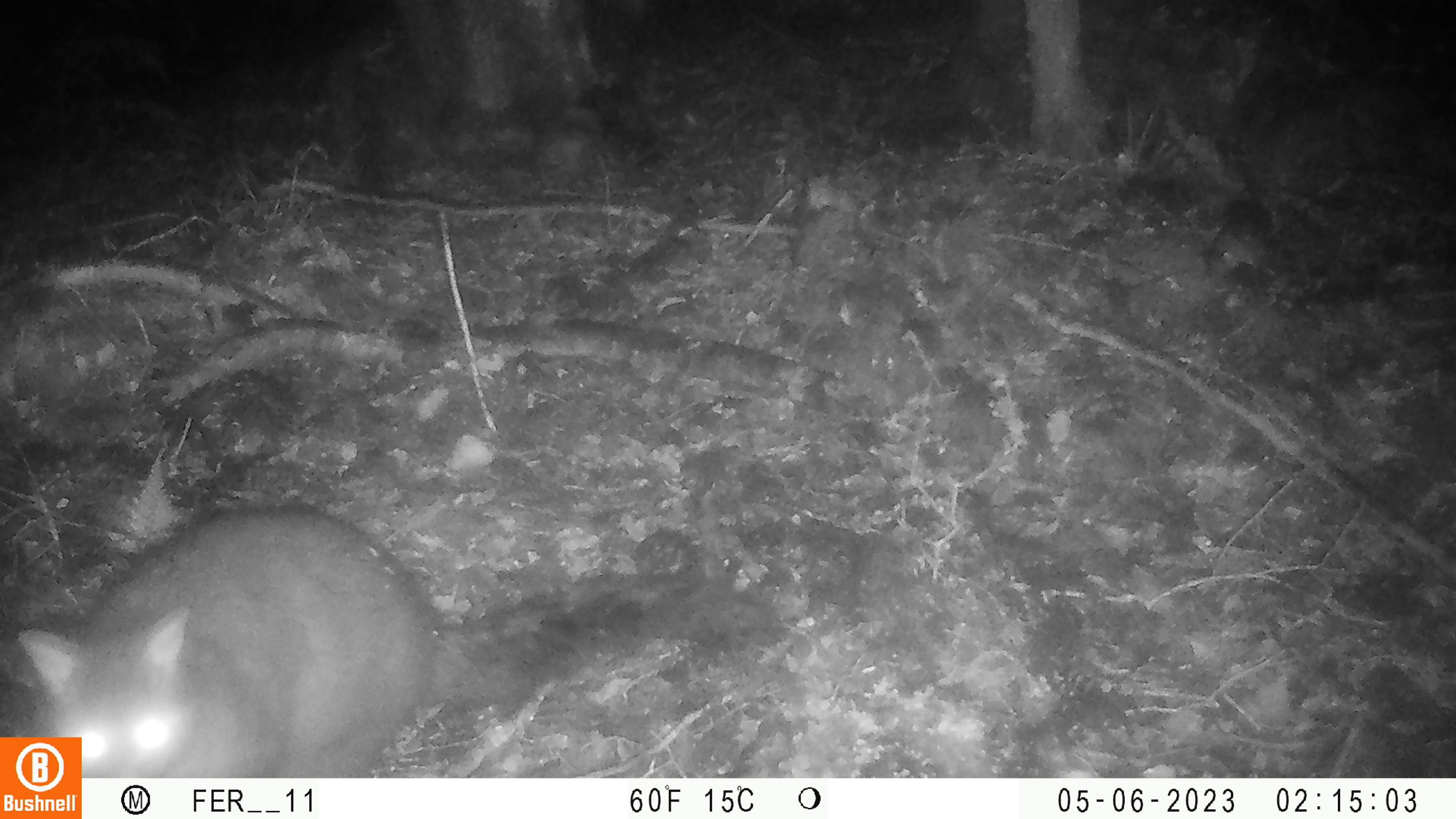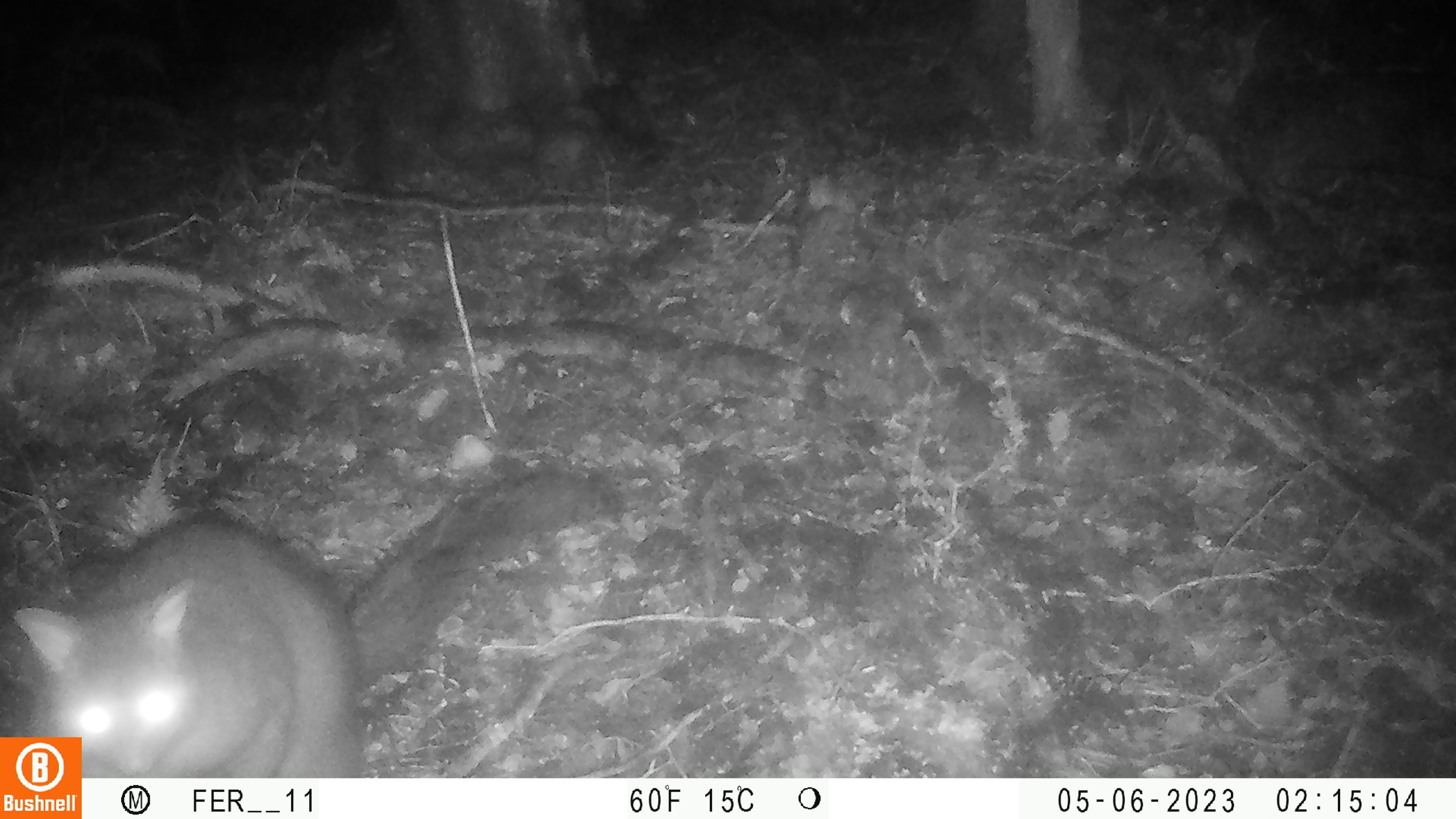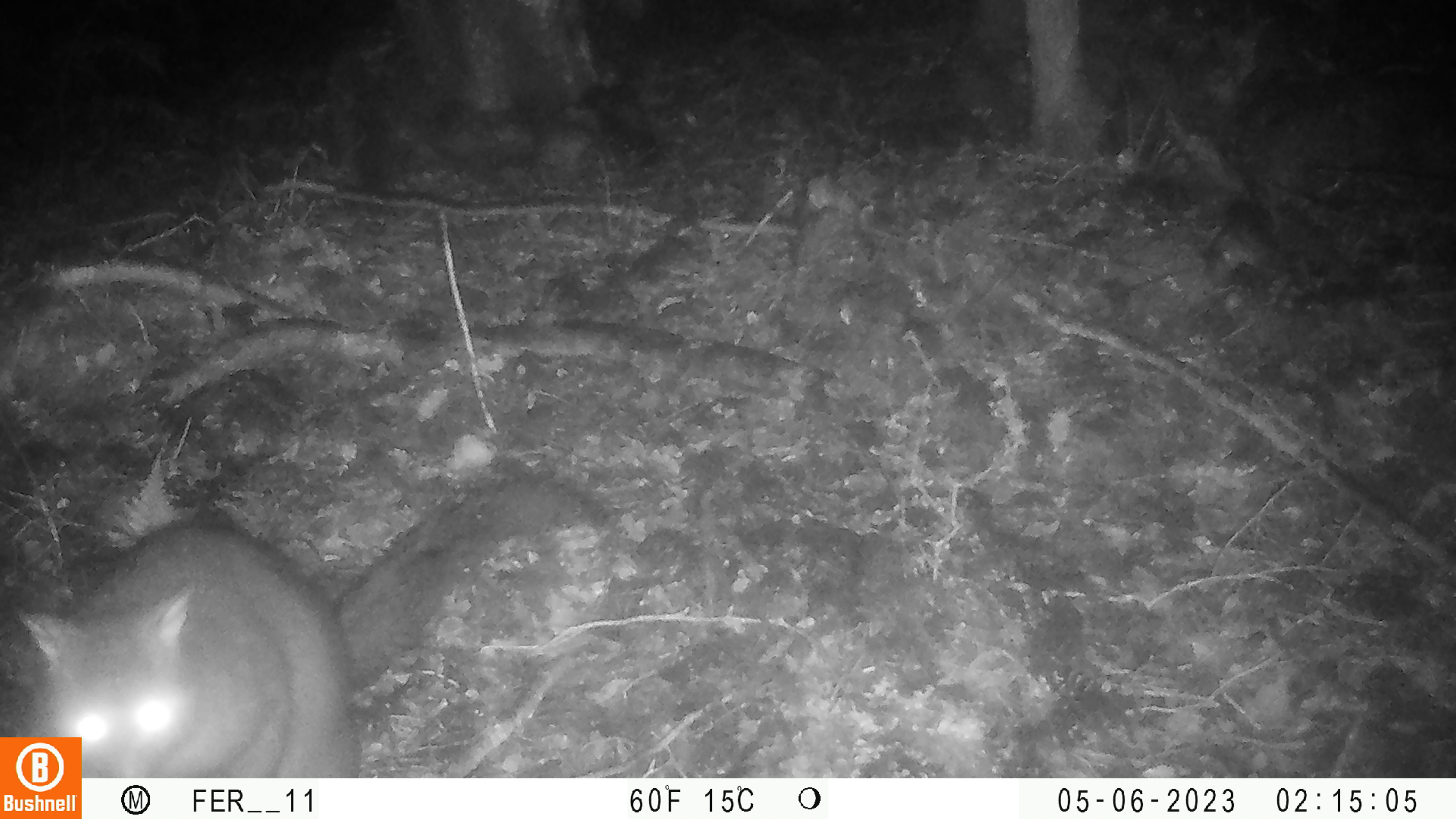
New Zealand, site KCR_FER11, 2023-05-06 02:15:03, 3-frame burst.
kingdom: Animalia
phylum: Chordata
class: Mammalia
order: Diprotodontia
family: Phalangeridae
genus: Trichosurus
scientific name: Trichosurus vulpecula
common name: common brushtail possum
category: possum